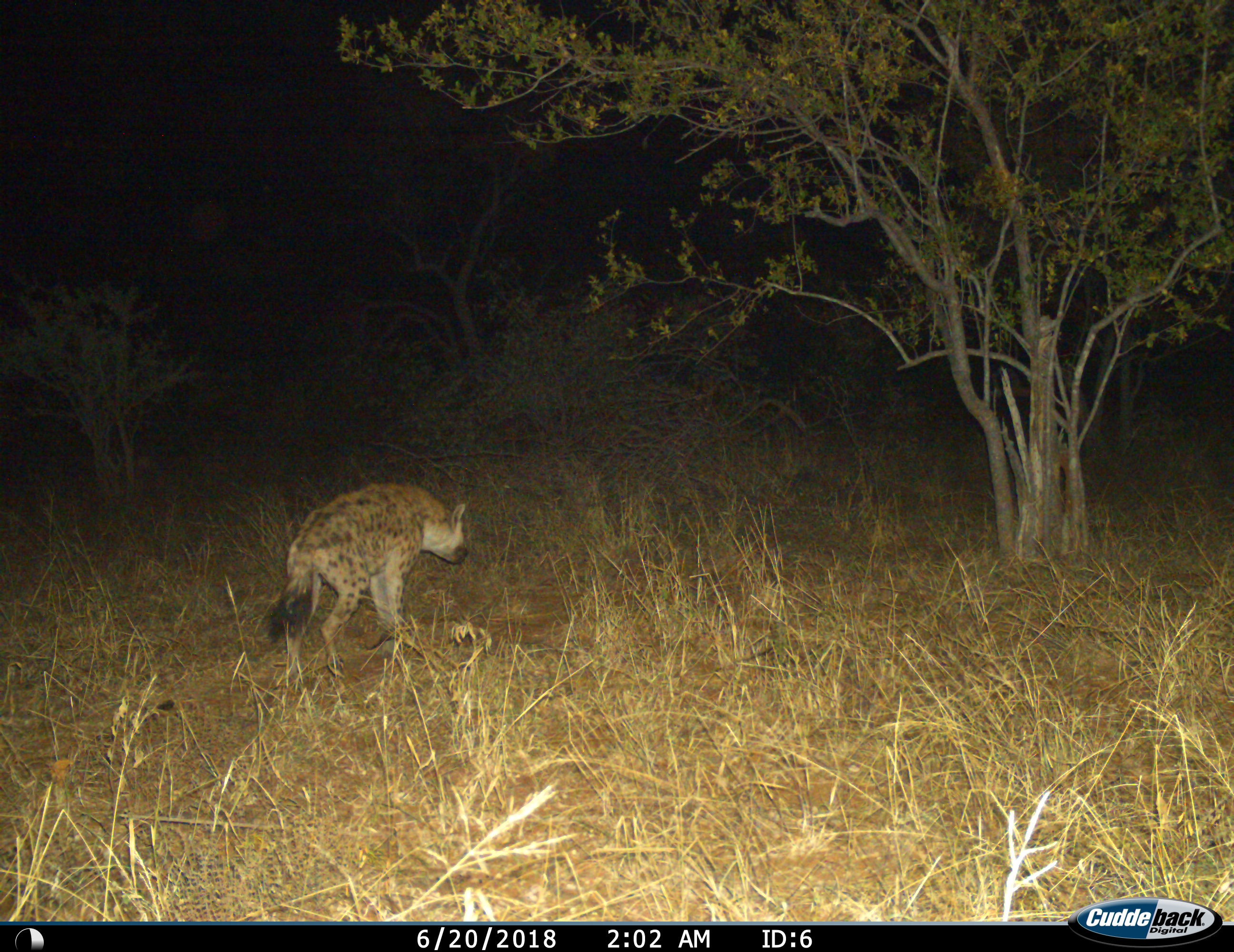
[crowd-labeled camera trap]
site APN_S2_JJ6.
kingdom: Animalia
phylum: Chordata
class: Mammalia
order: Carnivora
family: Hyaenidae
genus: Crocuta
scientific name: Crocuta crocuta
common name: spotted hyena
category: hyenaspotted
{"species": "hyenaspotted (spotted hyena) (Crocuta crocuta)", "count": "1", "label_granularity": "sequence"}